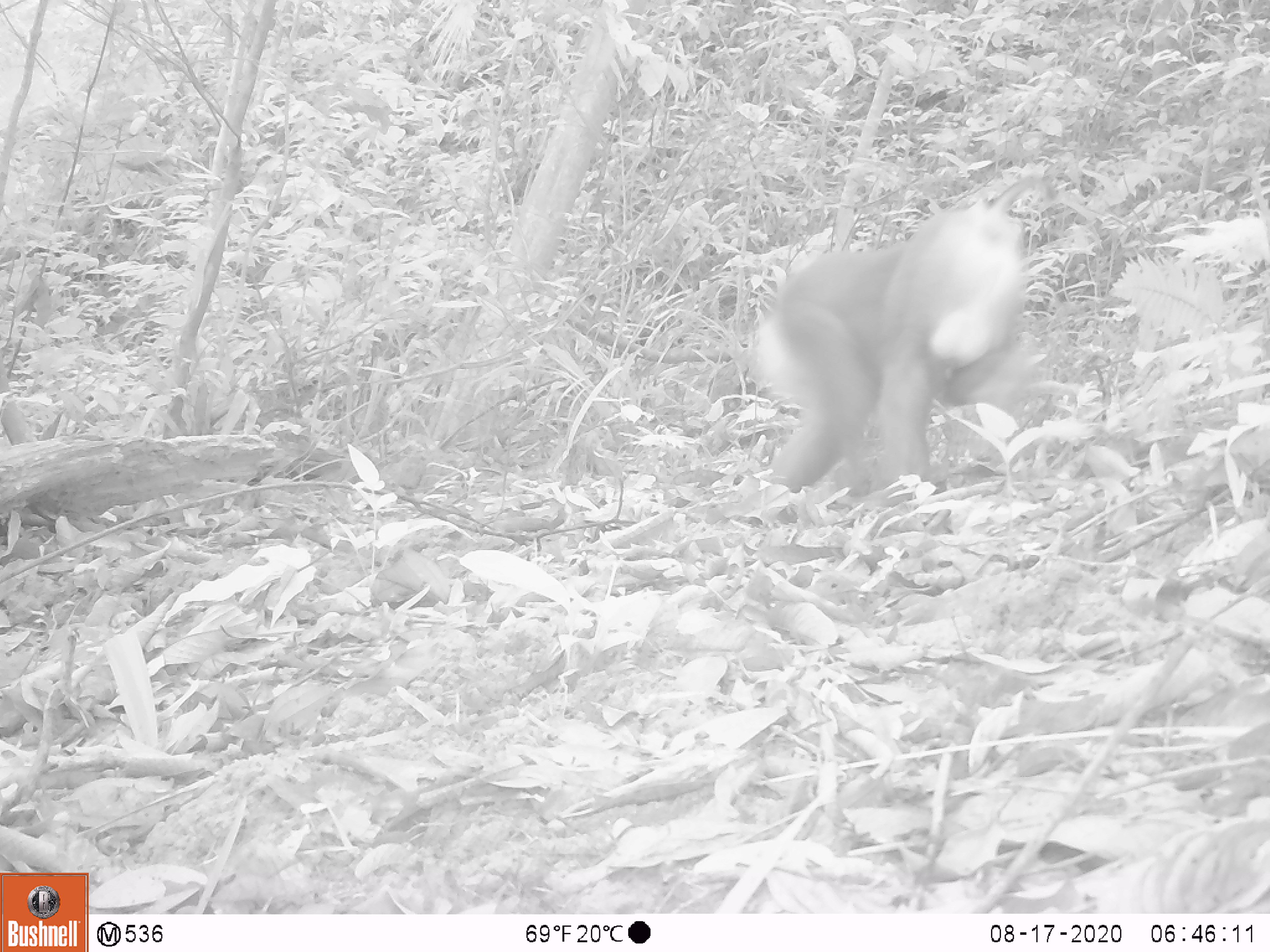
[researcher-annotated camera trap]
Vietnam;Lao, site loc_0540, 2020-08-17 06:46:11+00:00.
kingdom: Animalia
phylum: Chordata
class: Mammalia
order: Primates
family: Cercopithecidae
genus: Macaca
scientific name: Macaca nemestrina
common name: pig-tailed macaque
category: pig tailed macaque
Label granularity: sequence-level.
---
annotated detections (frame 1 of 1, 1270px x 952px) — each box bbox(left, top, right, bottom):
pig tailed macaque: bbox(752, 205, 1033, 502)